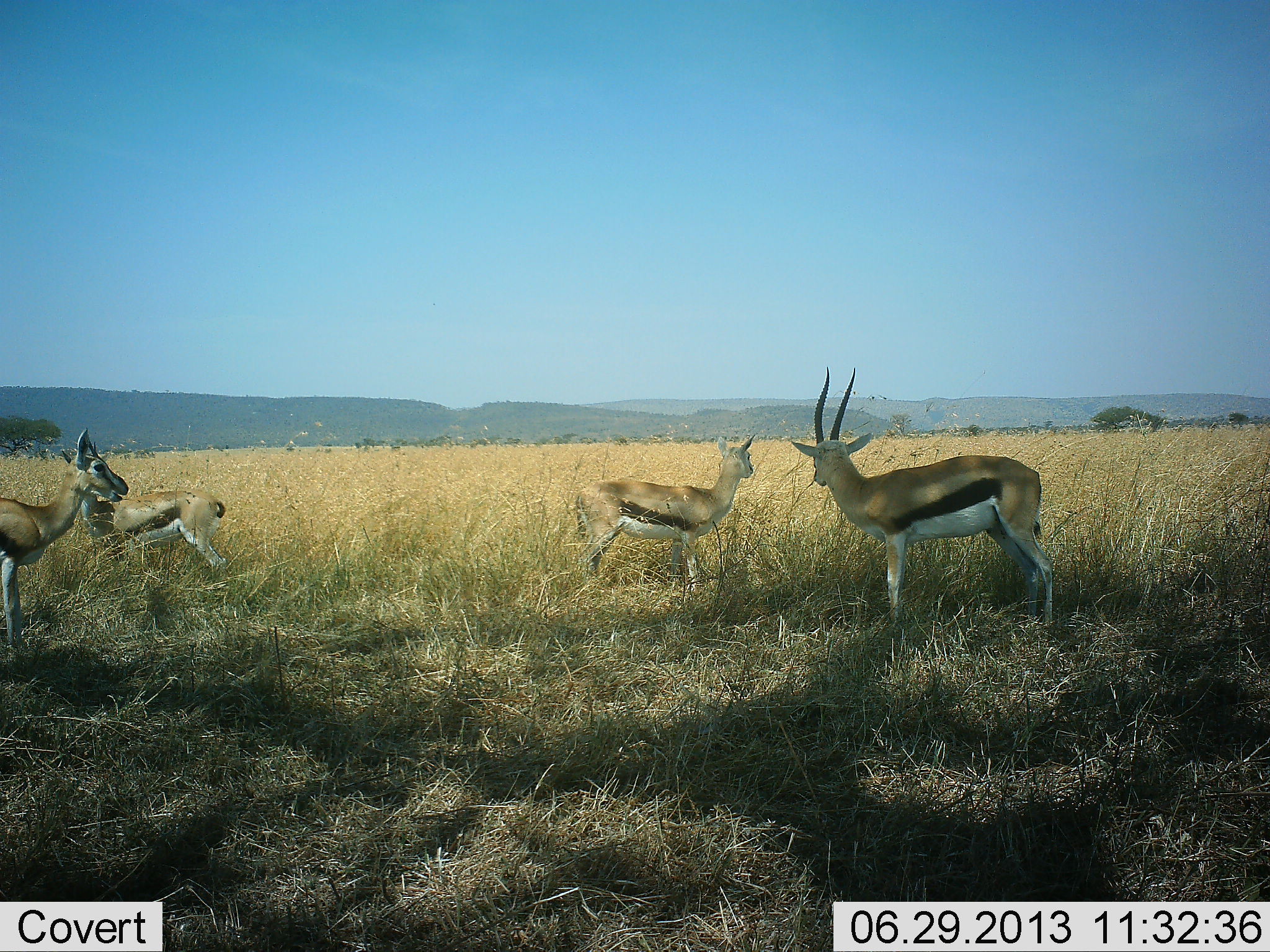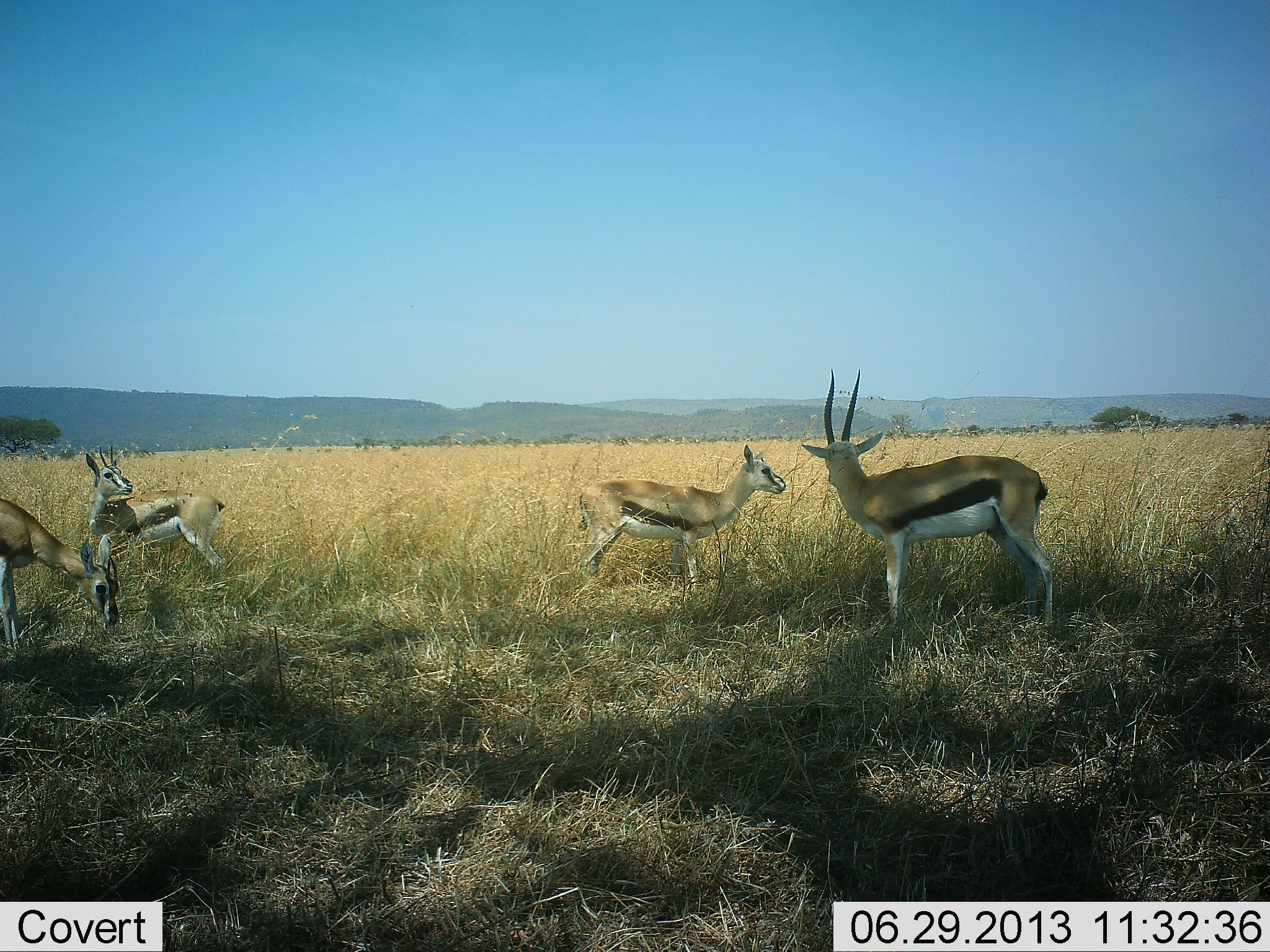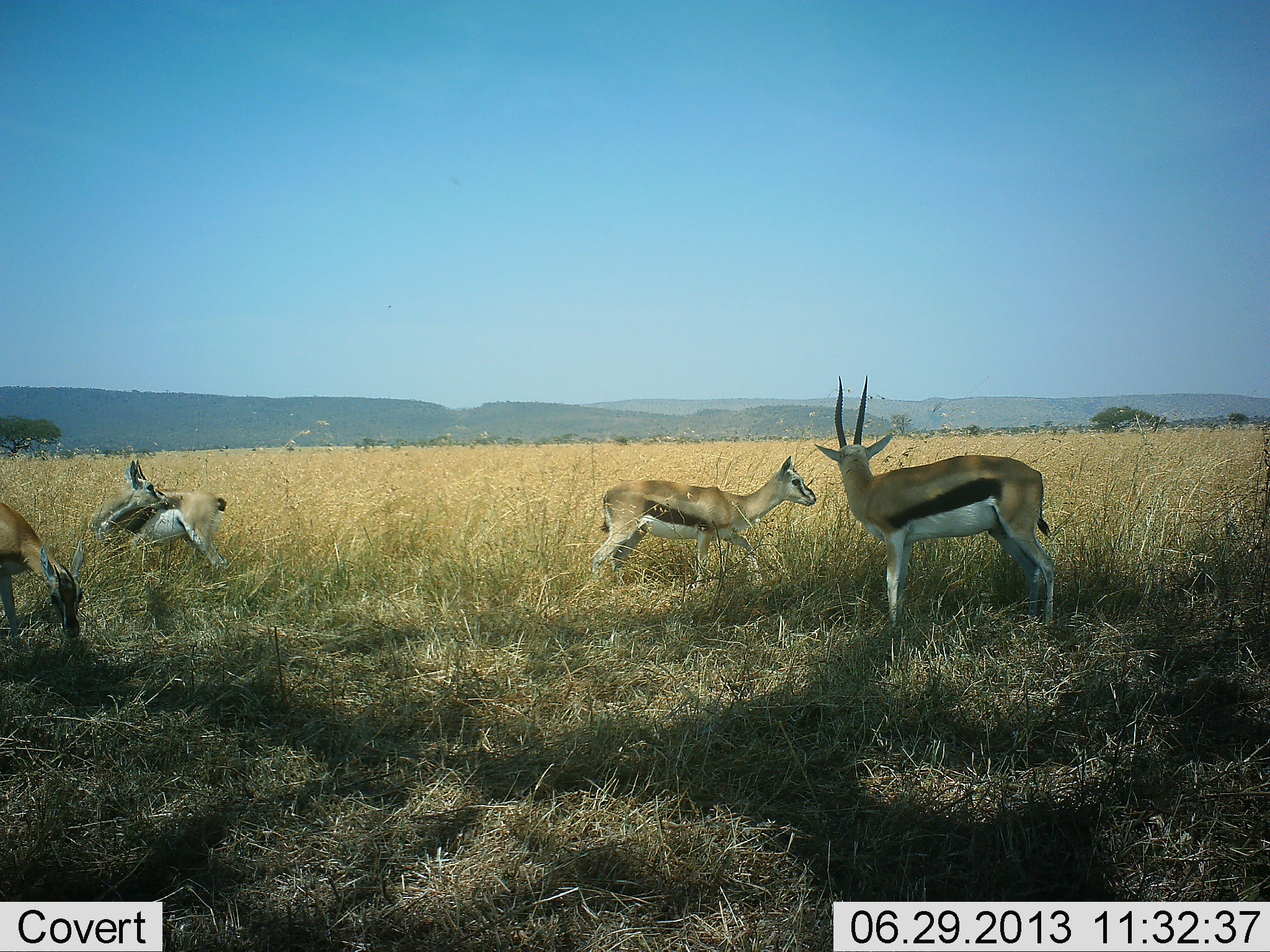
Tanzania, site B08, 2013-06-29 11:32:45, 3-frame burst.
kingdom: Animalia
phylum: Chordata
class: Mammalia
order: Artiodactyla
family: Bovidae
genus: Eudorcas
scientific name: Eudorcas thomsonii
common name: thomson's gazelle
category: gazellethomsons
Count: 4.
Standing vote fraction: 70%.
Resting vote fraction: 0%.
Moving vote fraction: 0%.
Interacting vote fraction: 0%.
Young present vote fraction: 0%.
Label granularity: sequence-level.